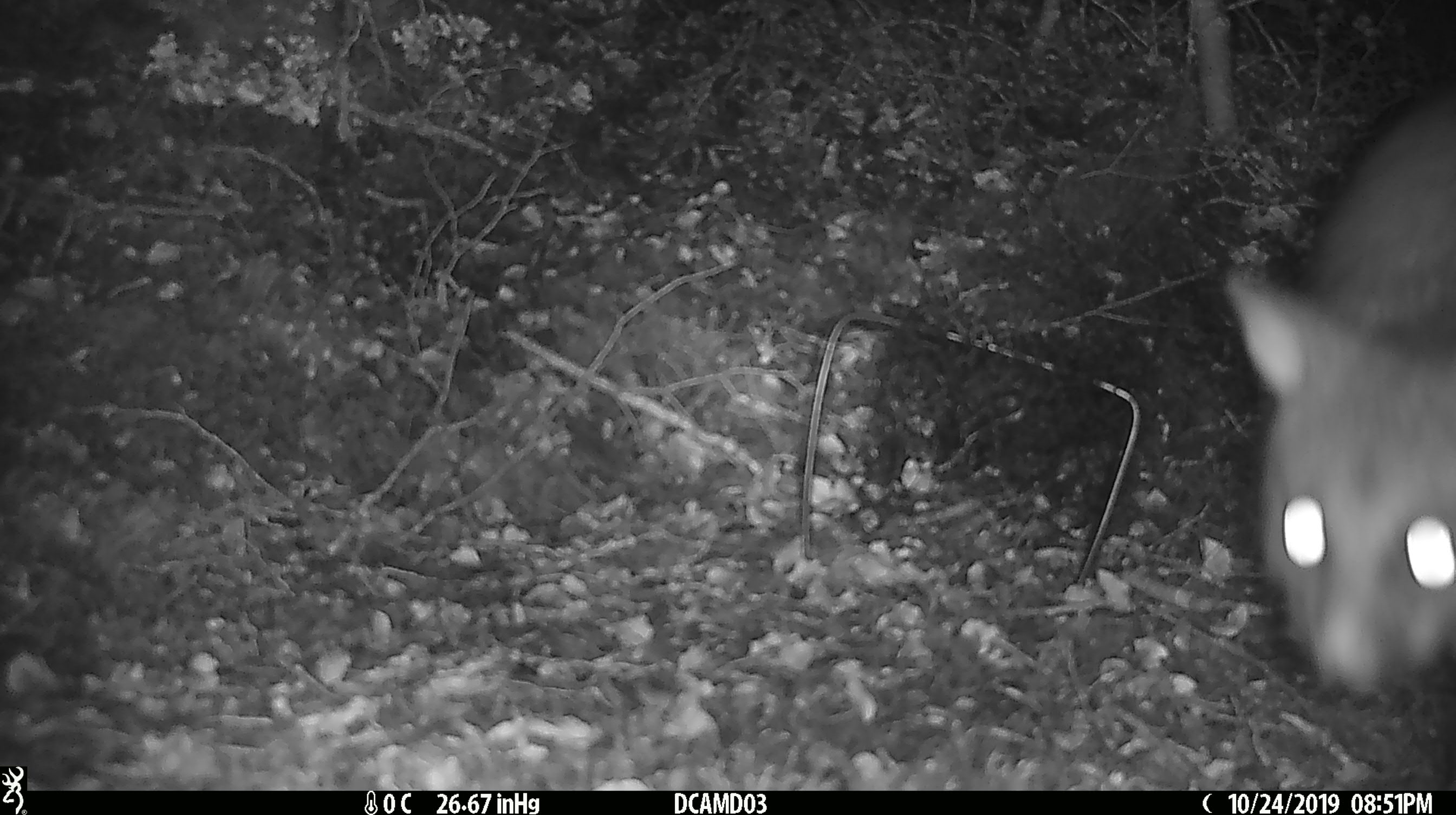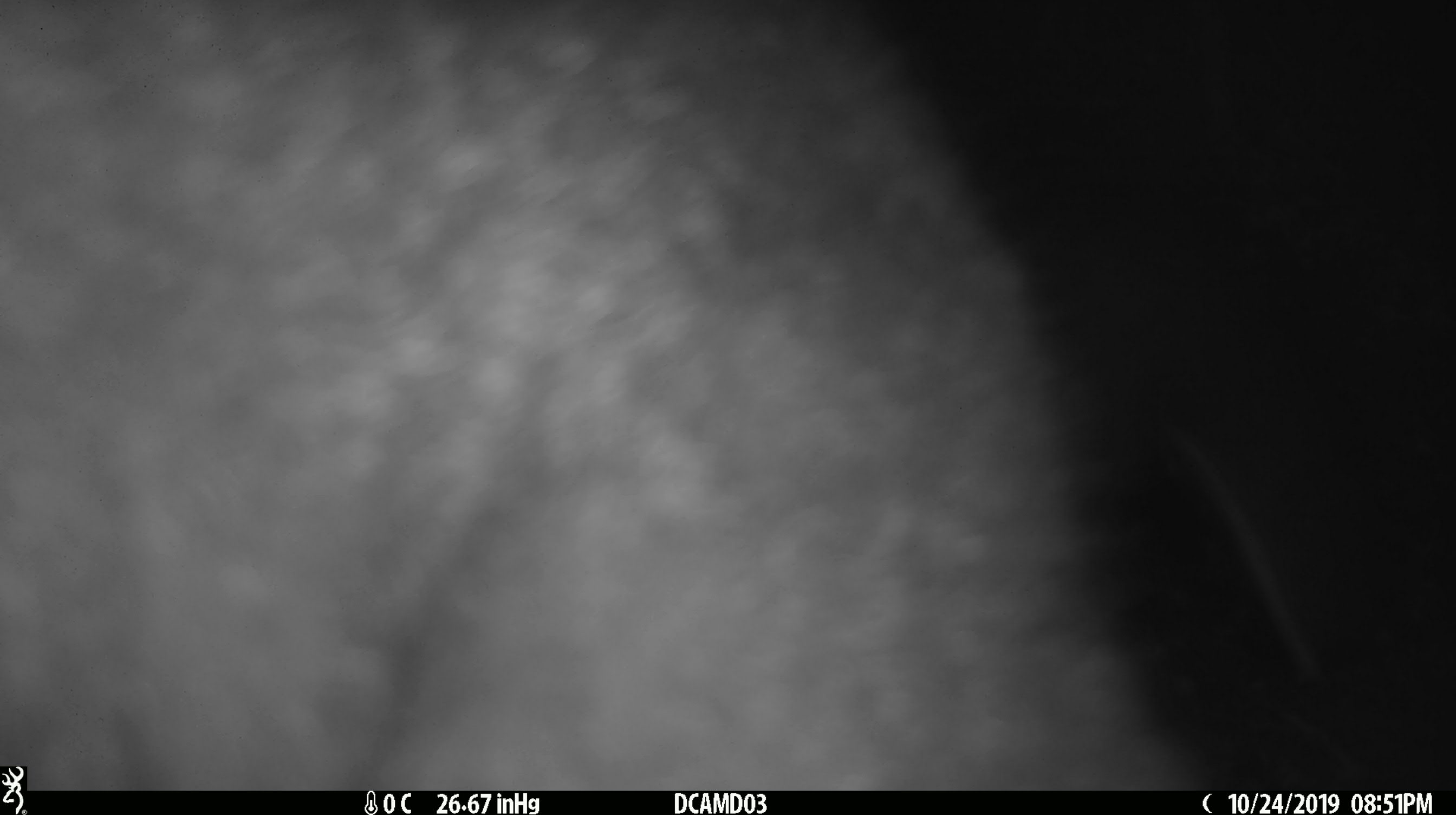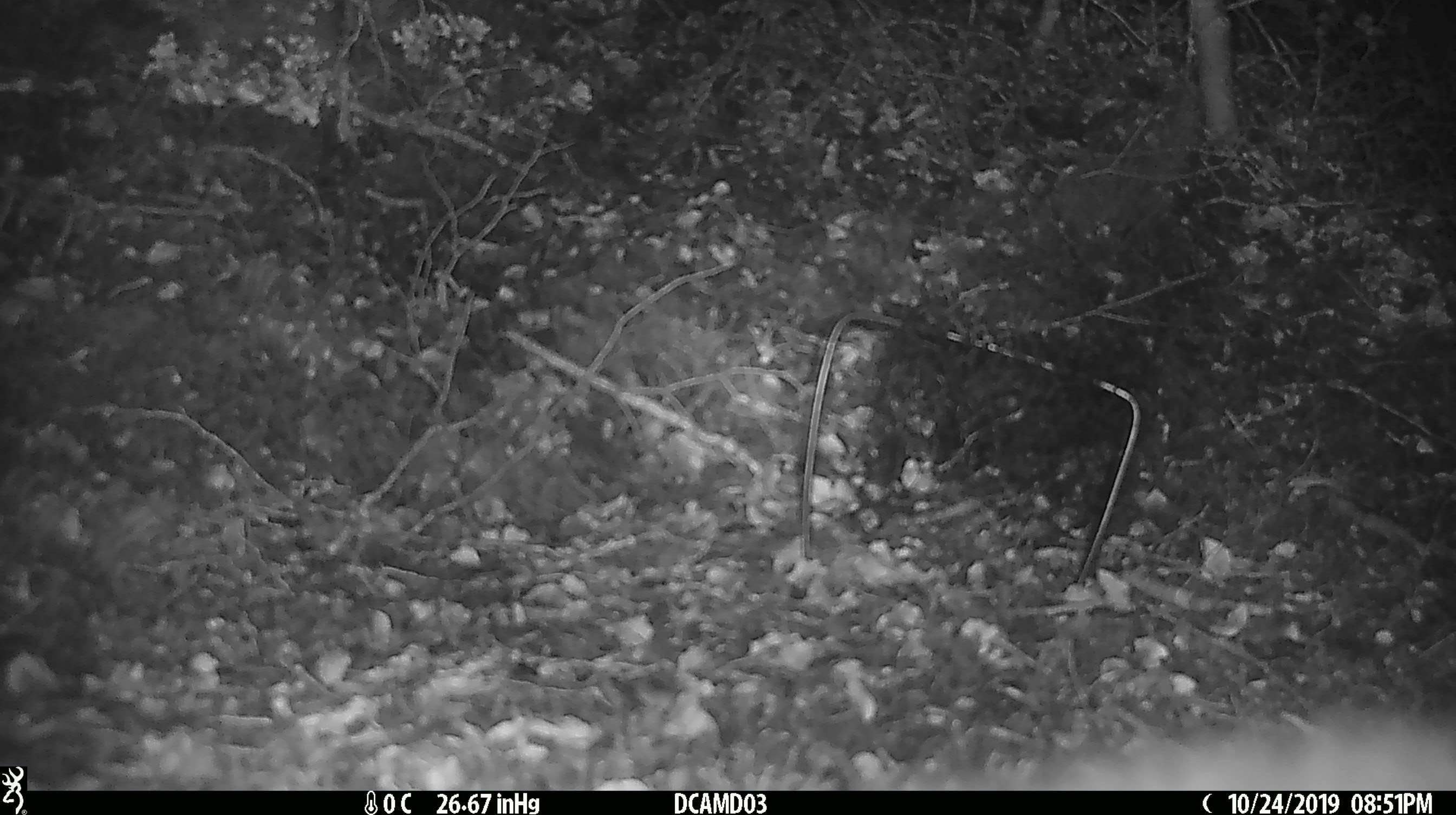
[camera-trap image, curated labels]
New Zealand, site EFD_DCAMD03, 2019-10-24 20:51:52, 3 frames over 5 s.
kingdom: Animalia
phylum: Chordata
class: Mammalia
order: Diprotodontia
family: Phalangeridae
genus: Trichosurus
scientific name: Trichosurus vulpecula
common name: common brushtail possum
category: possum